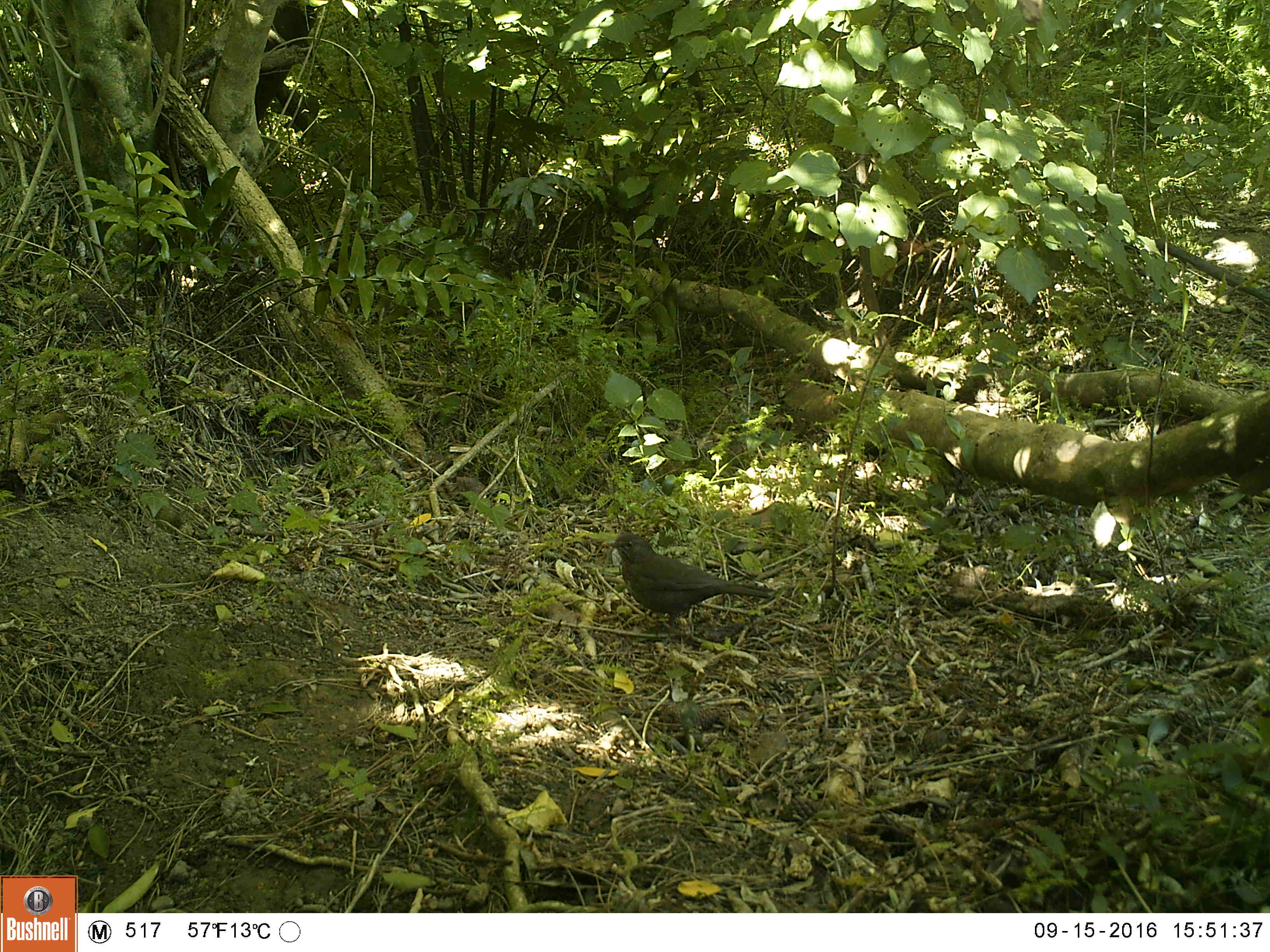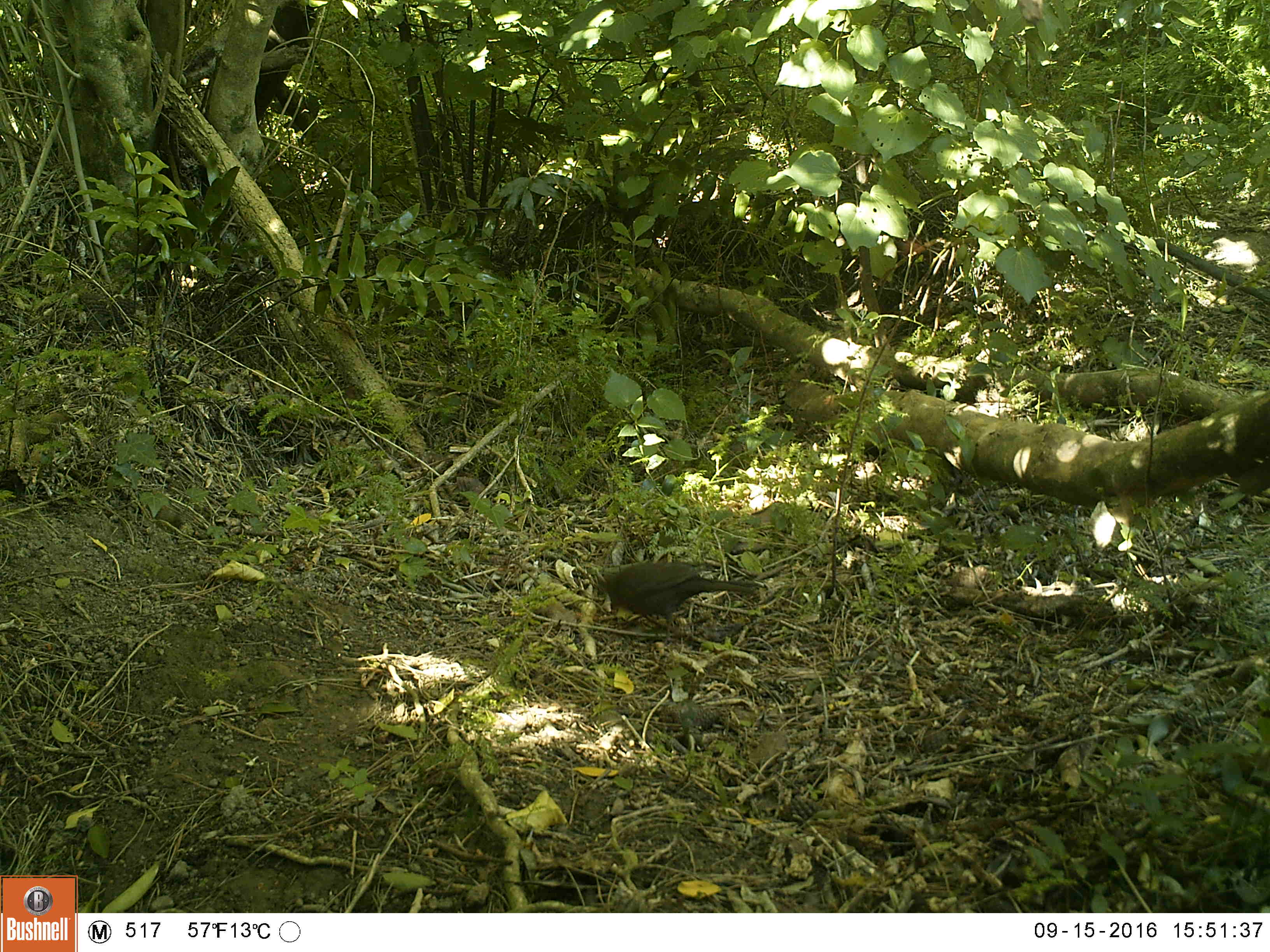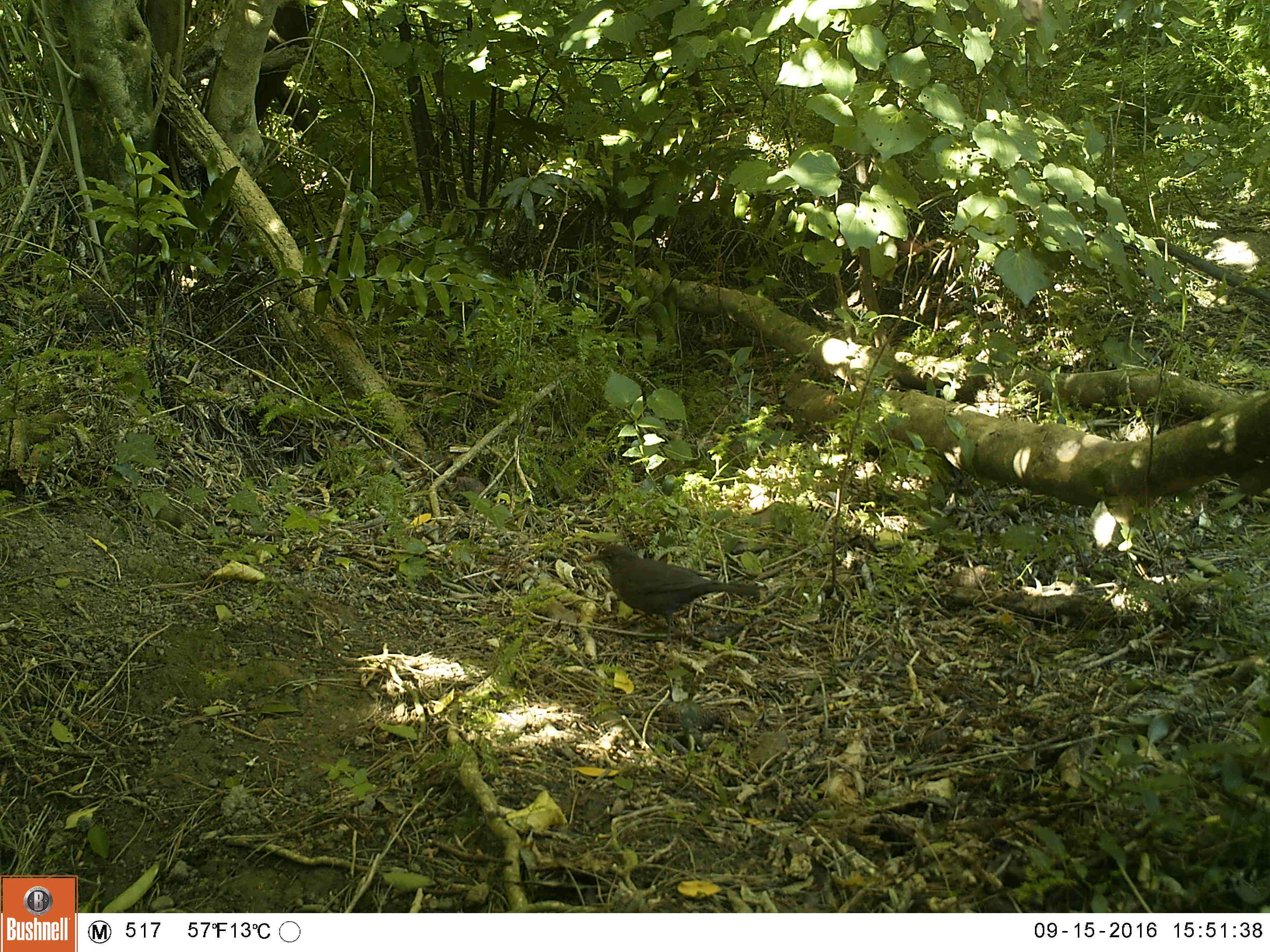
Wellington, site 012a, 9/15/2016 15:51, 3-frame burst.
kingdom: Animalia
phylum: Chordata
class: Aves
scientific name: Aves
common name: bird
Bird (Aves).